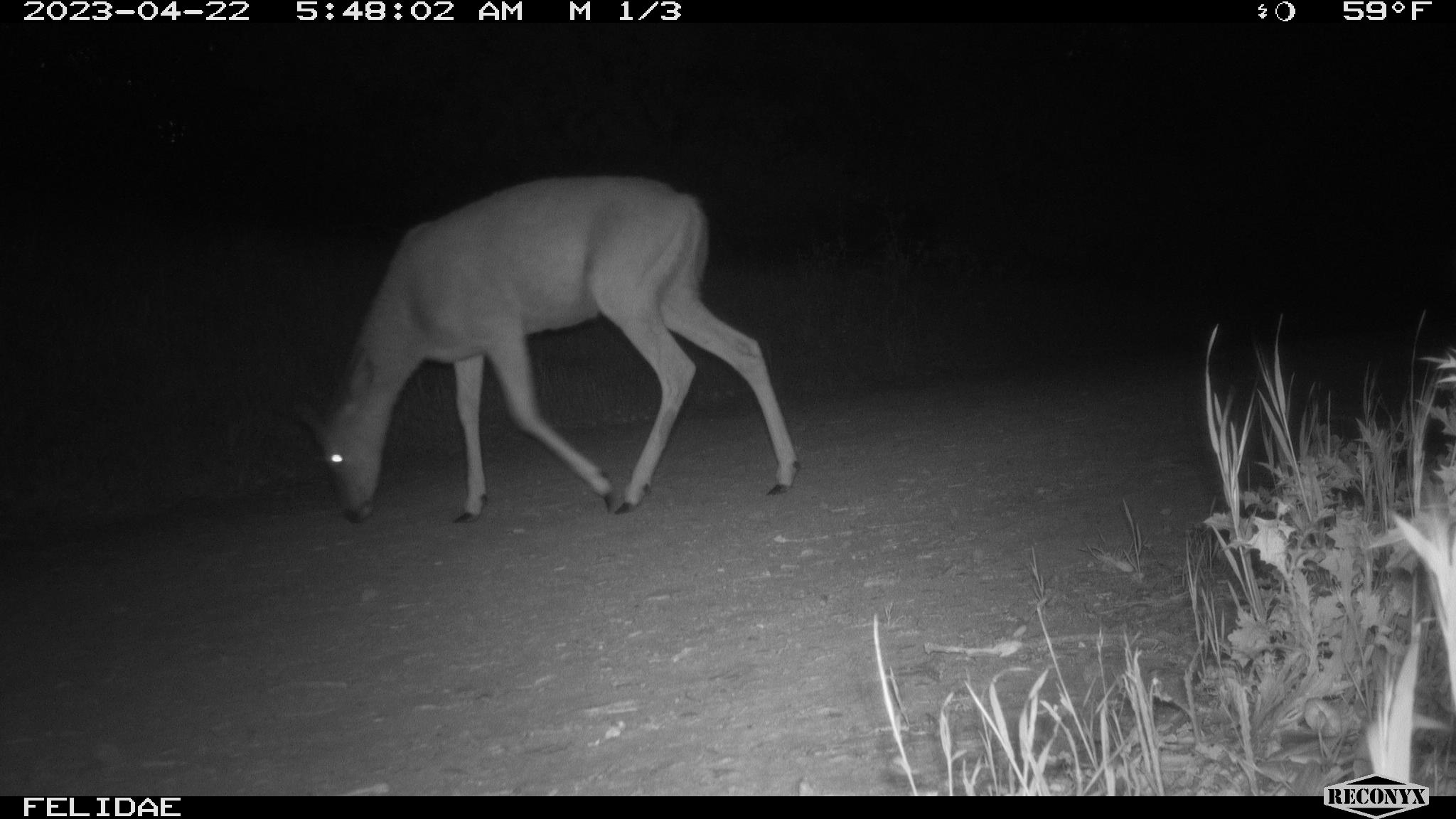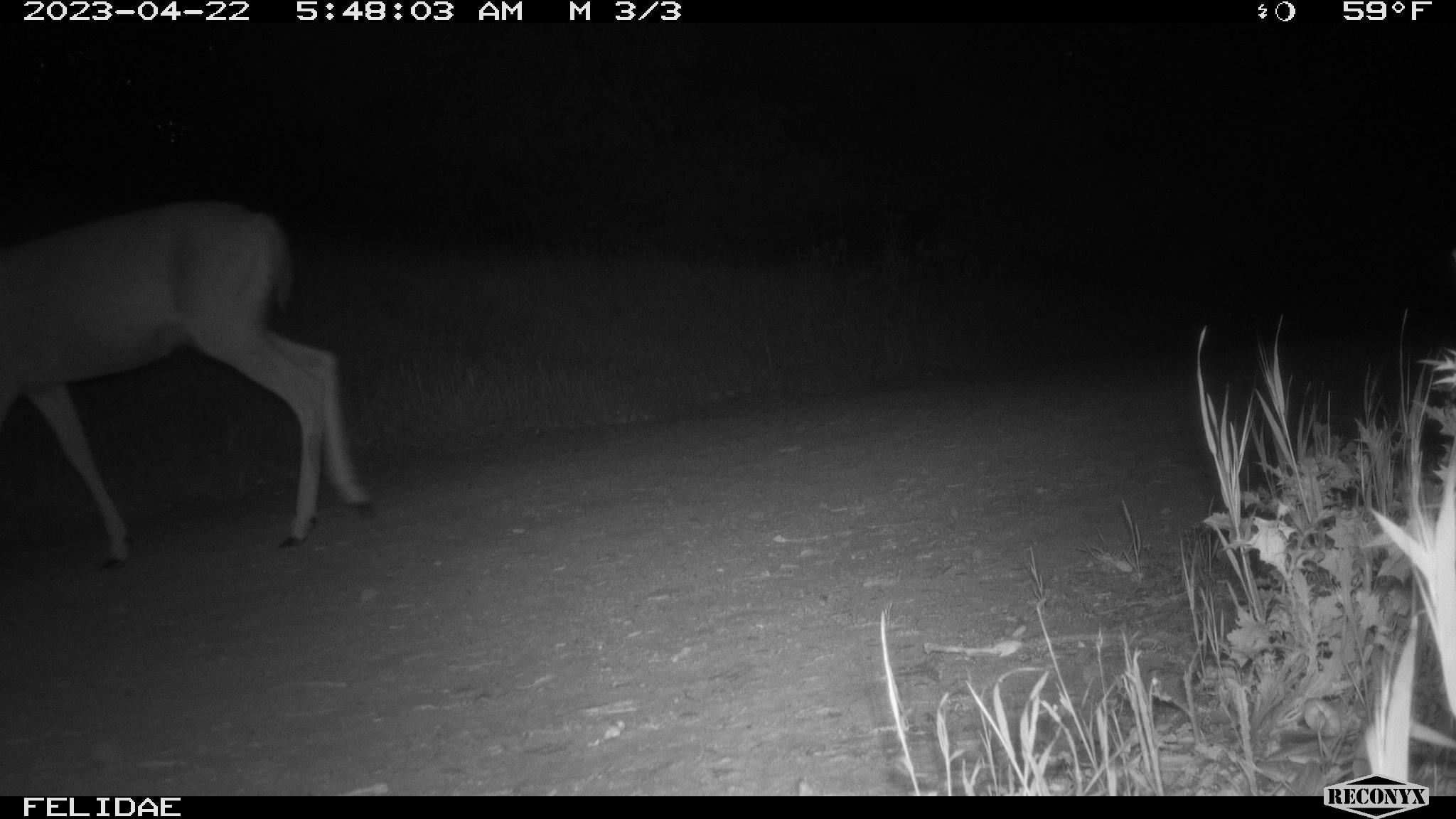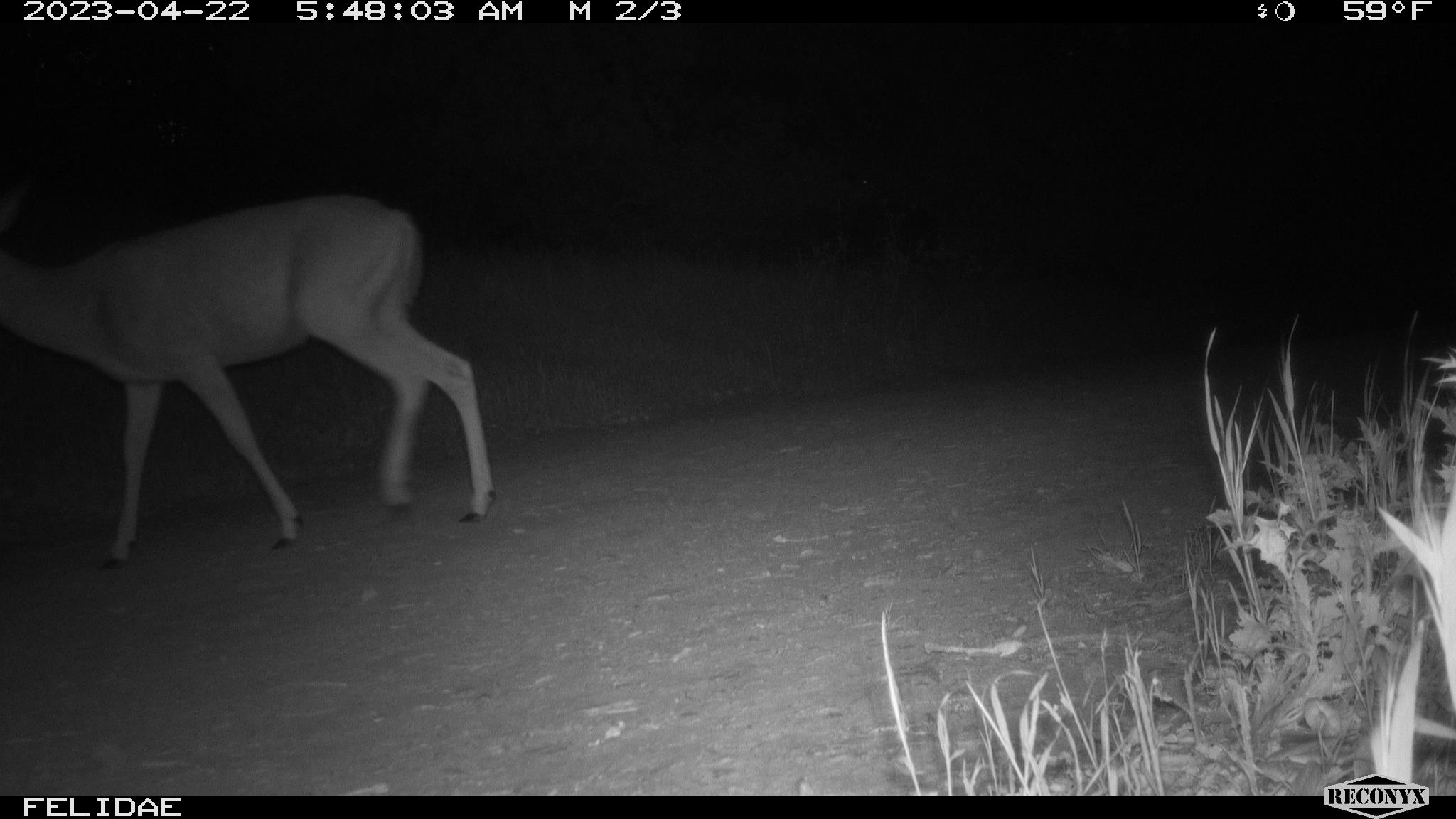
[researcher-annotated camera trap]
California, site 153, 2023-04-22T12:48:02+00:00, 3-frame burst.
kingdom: Animalia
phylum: Chordata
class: Mammalia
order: Artiodactyla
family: Cervidae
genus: Odocoileus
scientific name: Odocoileus hemionus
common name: mule deer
Mule deer (Odocoileus hemionus).